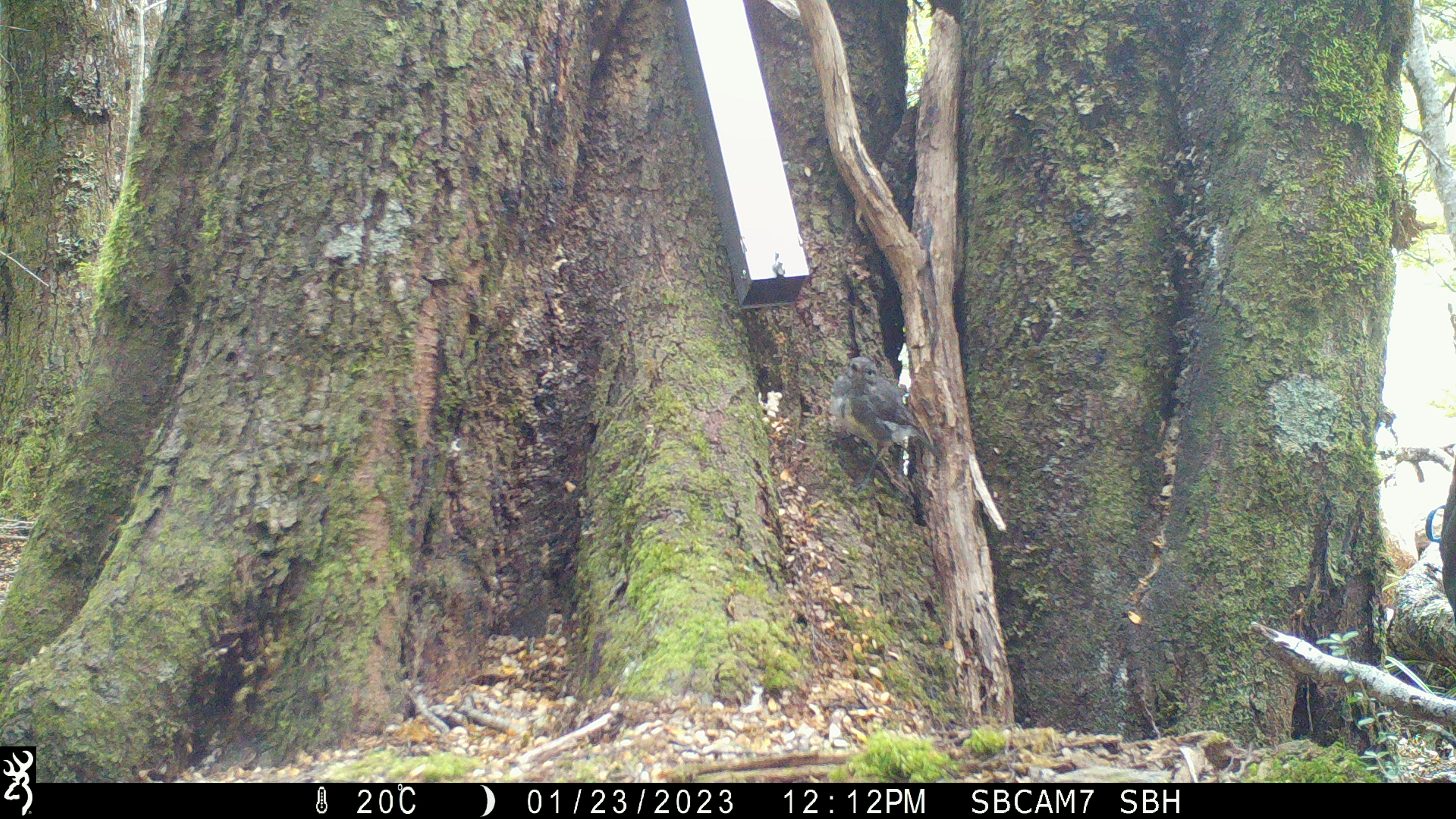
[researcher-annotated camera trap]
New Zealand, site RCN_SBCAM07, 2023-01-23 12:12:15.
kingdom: Animalia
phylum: Chordata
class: Aves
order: Passeriformes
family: Petroicidae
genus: Petroica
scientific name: Petroica australis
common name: new zealand robin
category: robin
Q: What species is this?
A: Robin (new zealand robin) (Petroica australis).